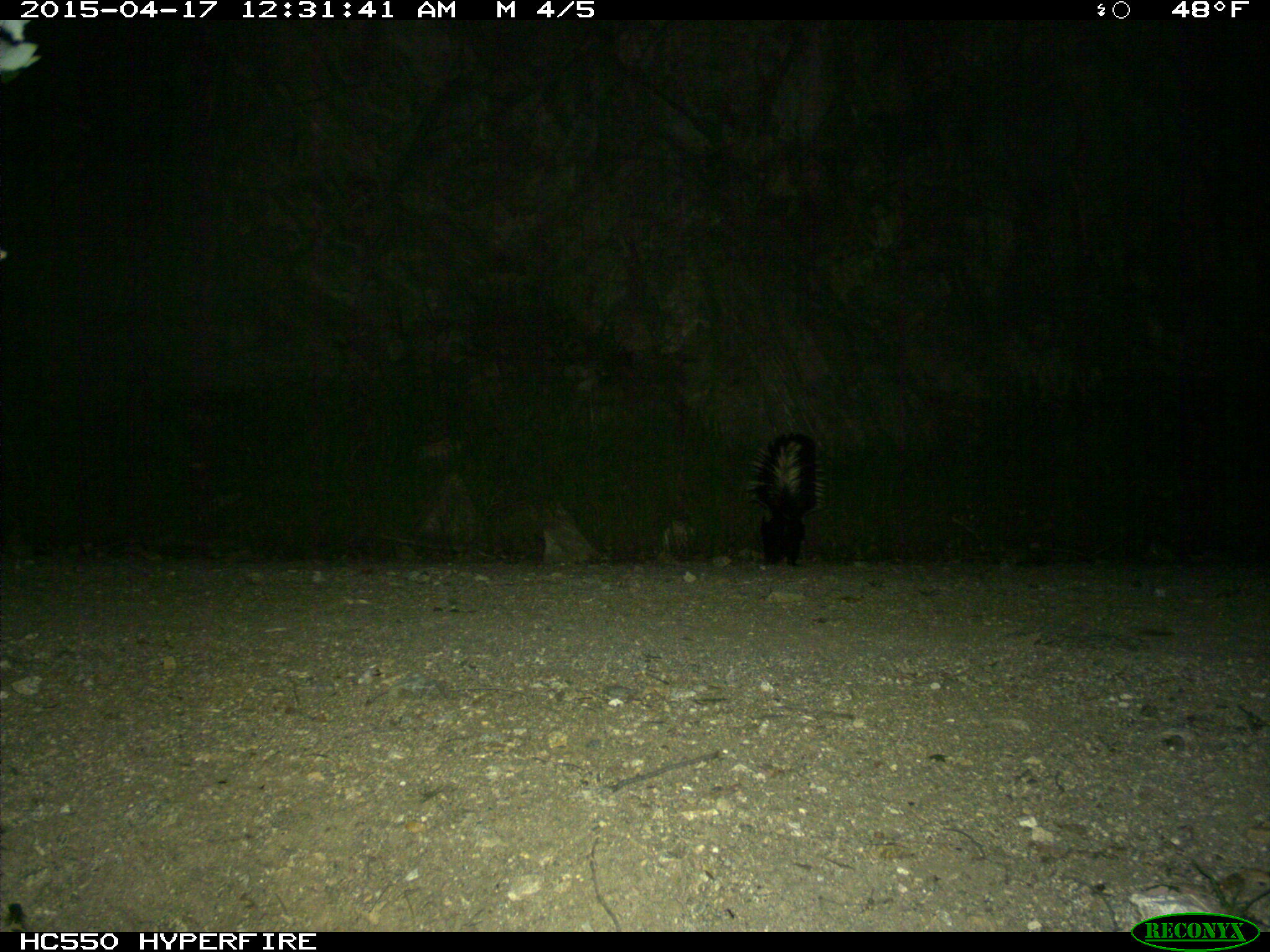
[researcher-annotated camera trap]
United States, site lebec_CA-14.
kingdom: Animalia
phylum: Chordata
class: Mammalia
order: Carnivora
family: Mephitidae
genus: Mephitis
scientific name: Mephitis mephitis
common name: striped skunk